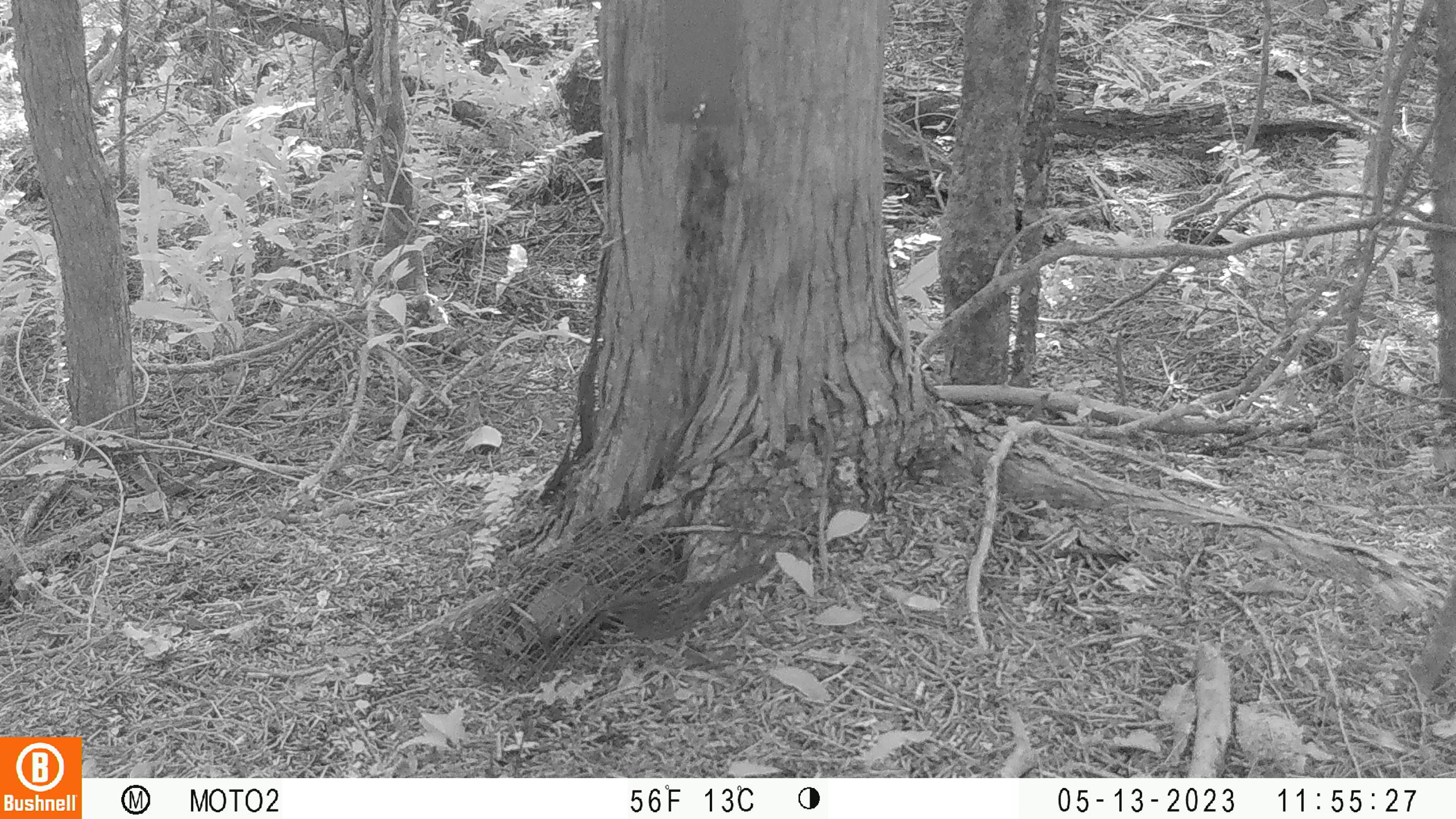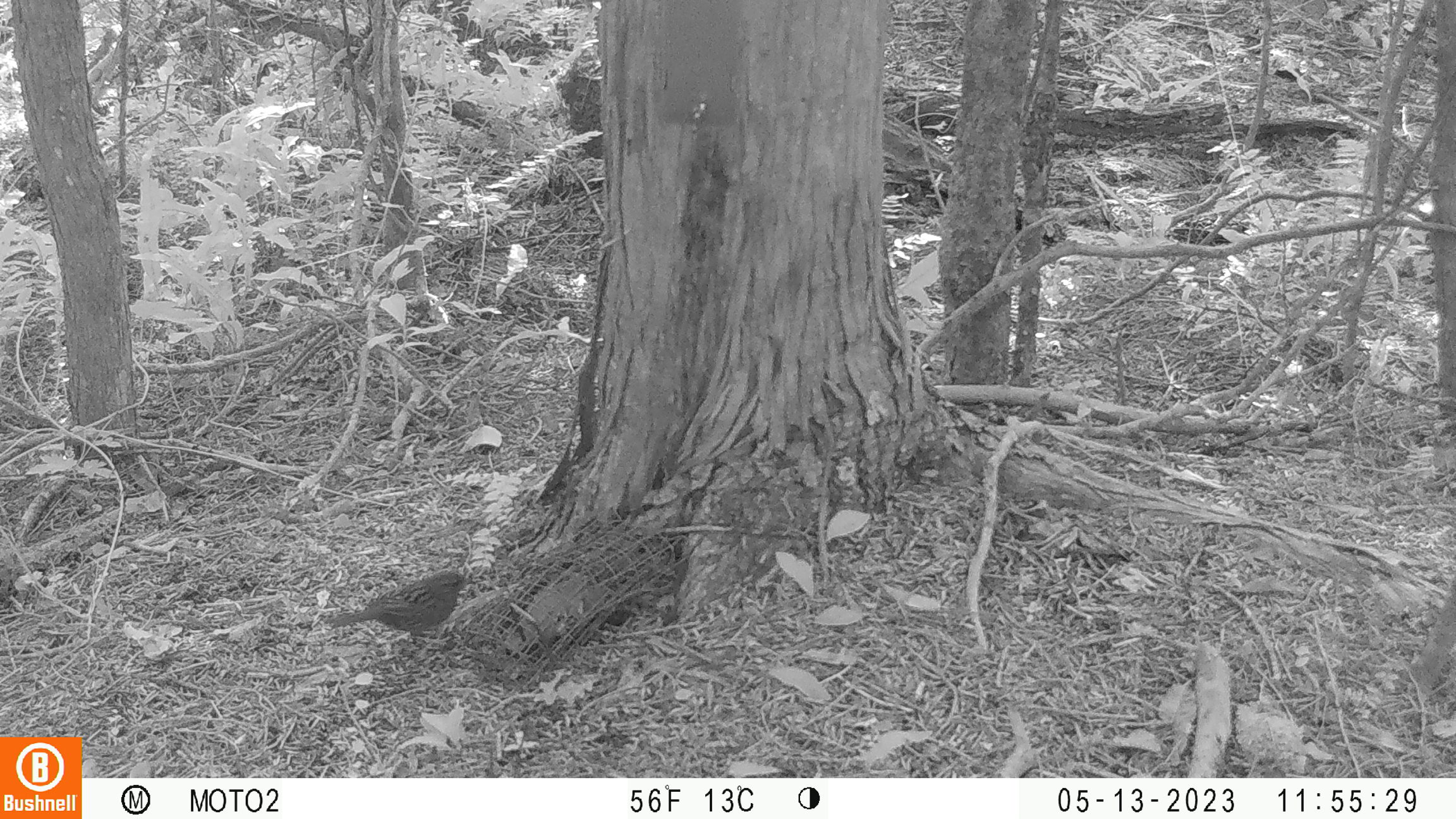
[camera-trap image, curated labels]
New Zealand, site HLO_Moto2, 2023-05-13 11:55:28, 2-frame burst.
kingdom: Animalia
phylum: Chordata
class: Aves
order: Passeriformes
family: Prunellidae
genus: Prunella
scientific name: Prunella modularis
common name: dunnock